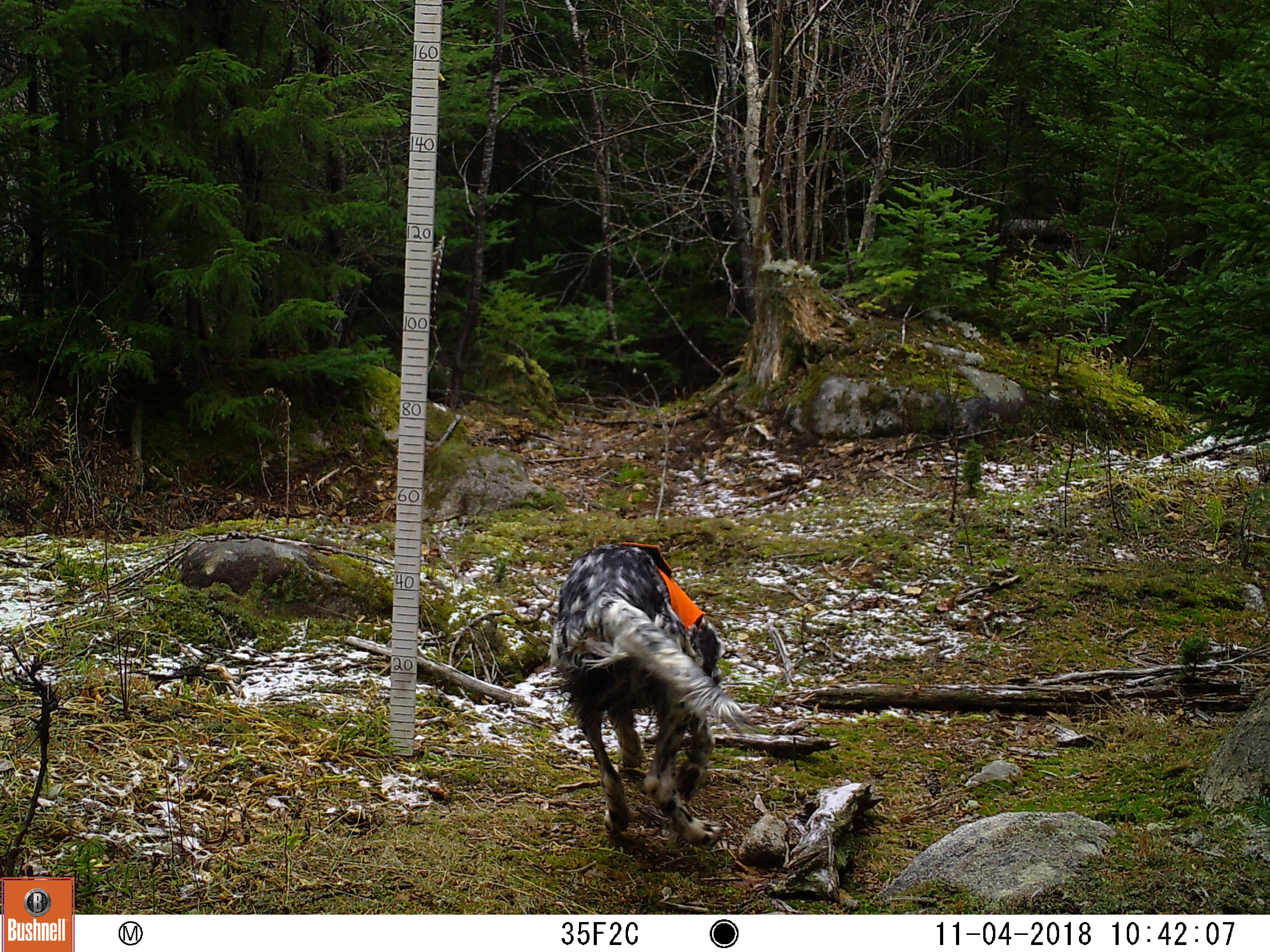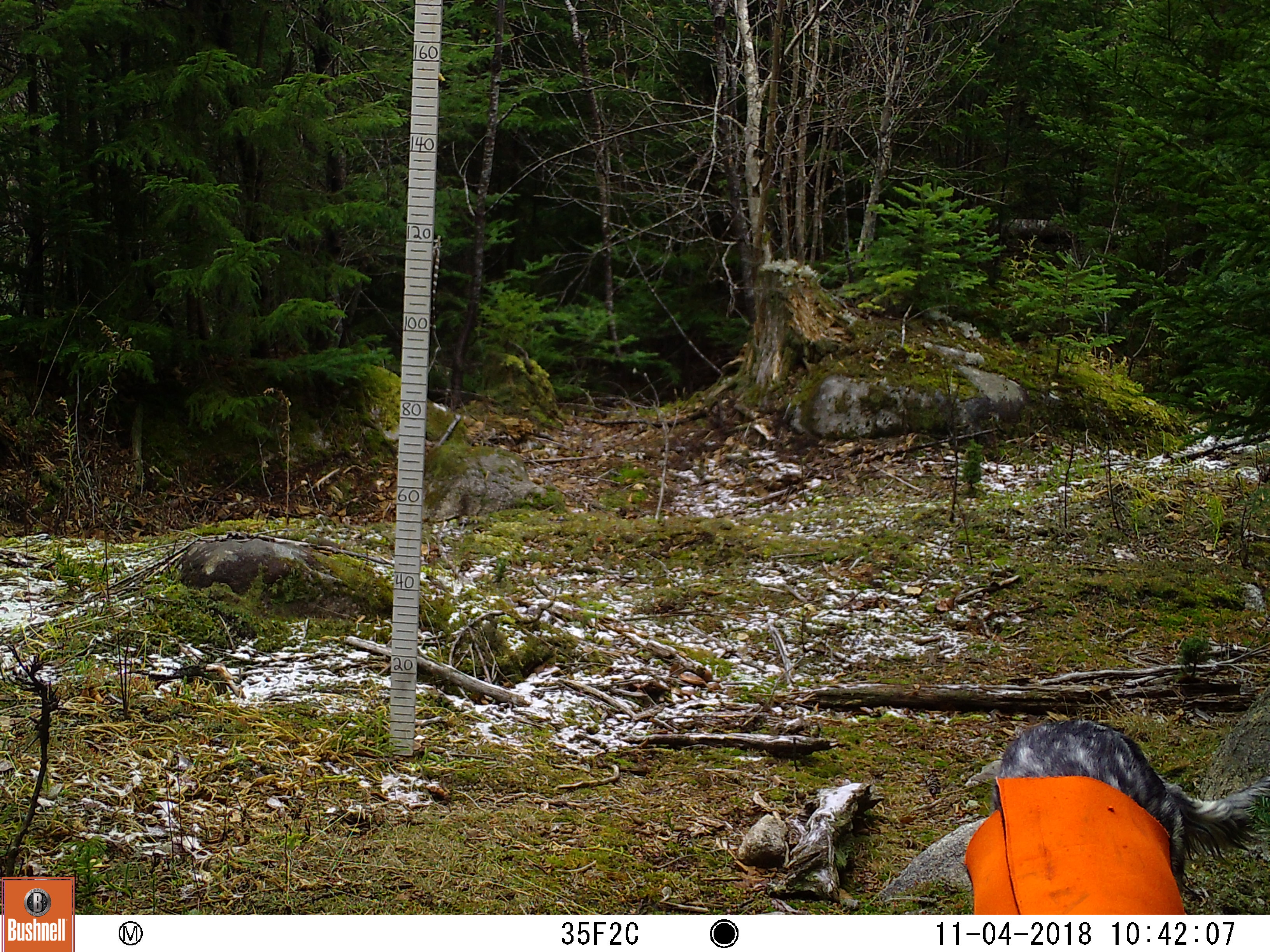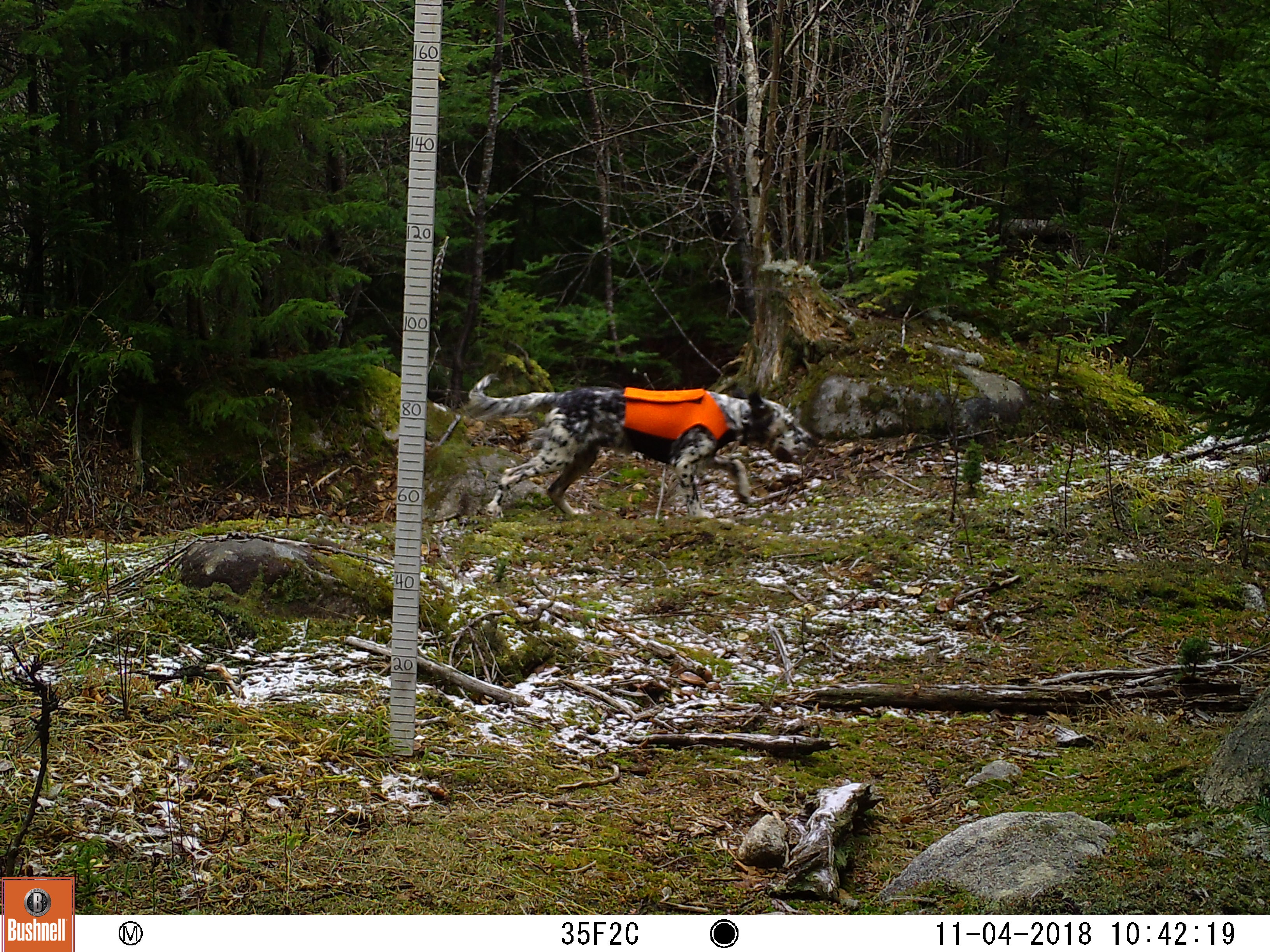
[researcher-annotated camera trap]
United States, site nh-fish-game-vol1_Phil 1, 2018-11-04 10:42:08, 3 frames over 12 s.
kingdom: Animalia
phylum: Chordata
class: Mammalia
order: Carnivora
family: Canidae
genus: Canis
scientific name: Canis familiaris familiaris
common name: domestic dog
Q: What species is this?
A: Domestic dog (Canis familiaris familiaris).